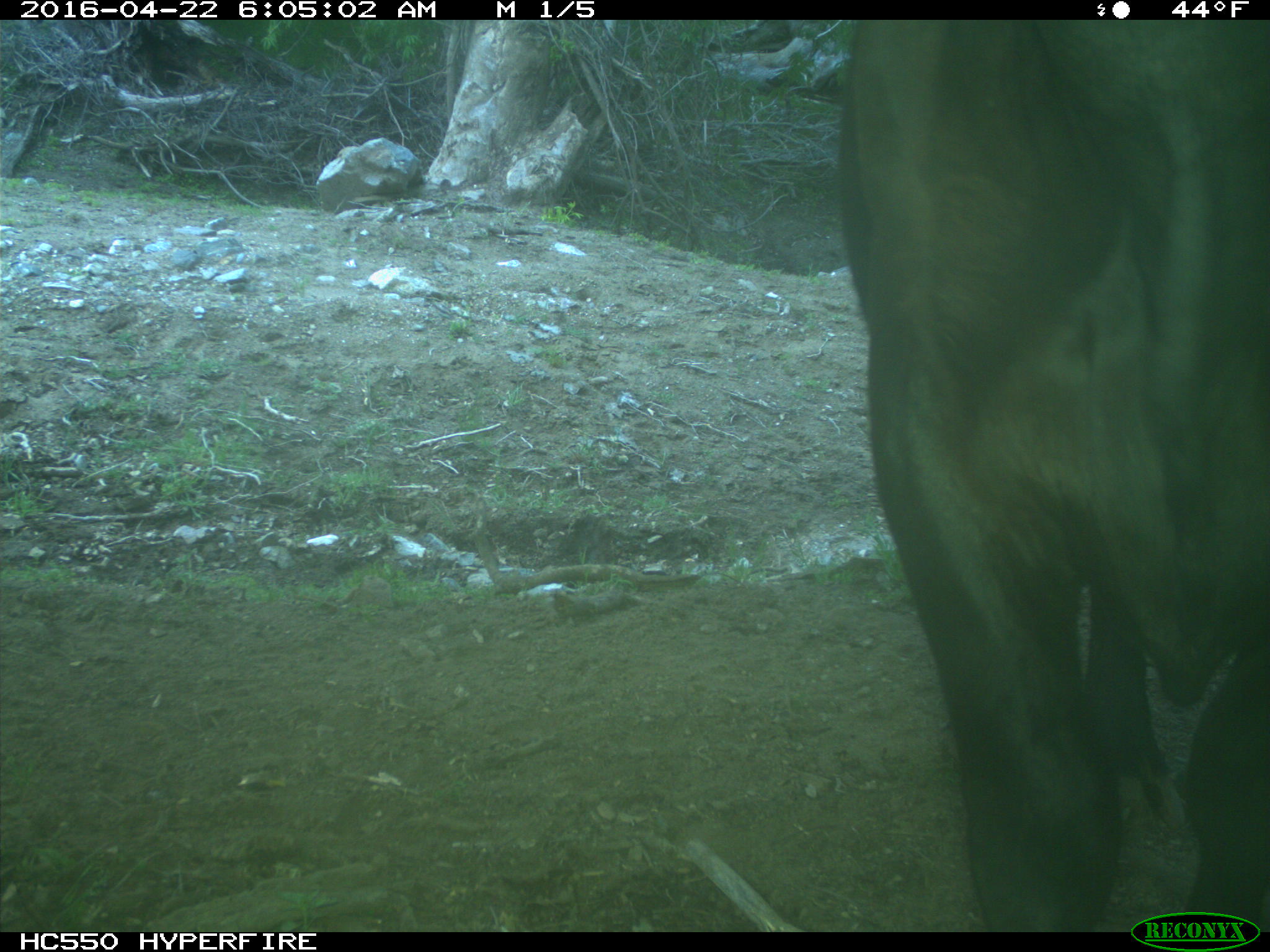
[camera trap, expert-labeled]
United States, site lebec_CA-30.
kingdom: Animalia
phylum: Chordata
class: Mammalia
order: Artiodactyla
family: Bovidae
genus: Bos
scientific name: Bos taurus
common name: domestic cow